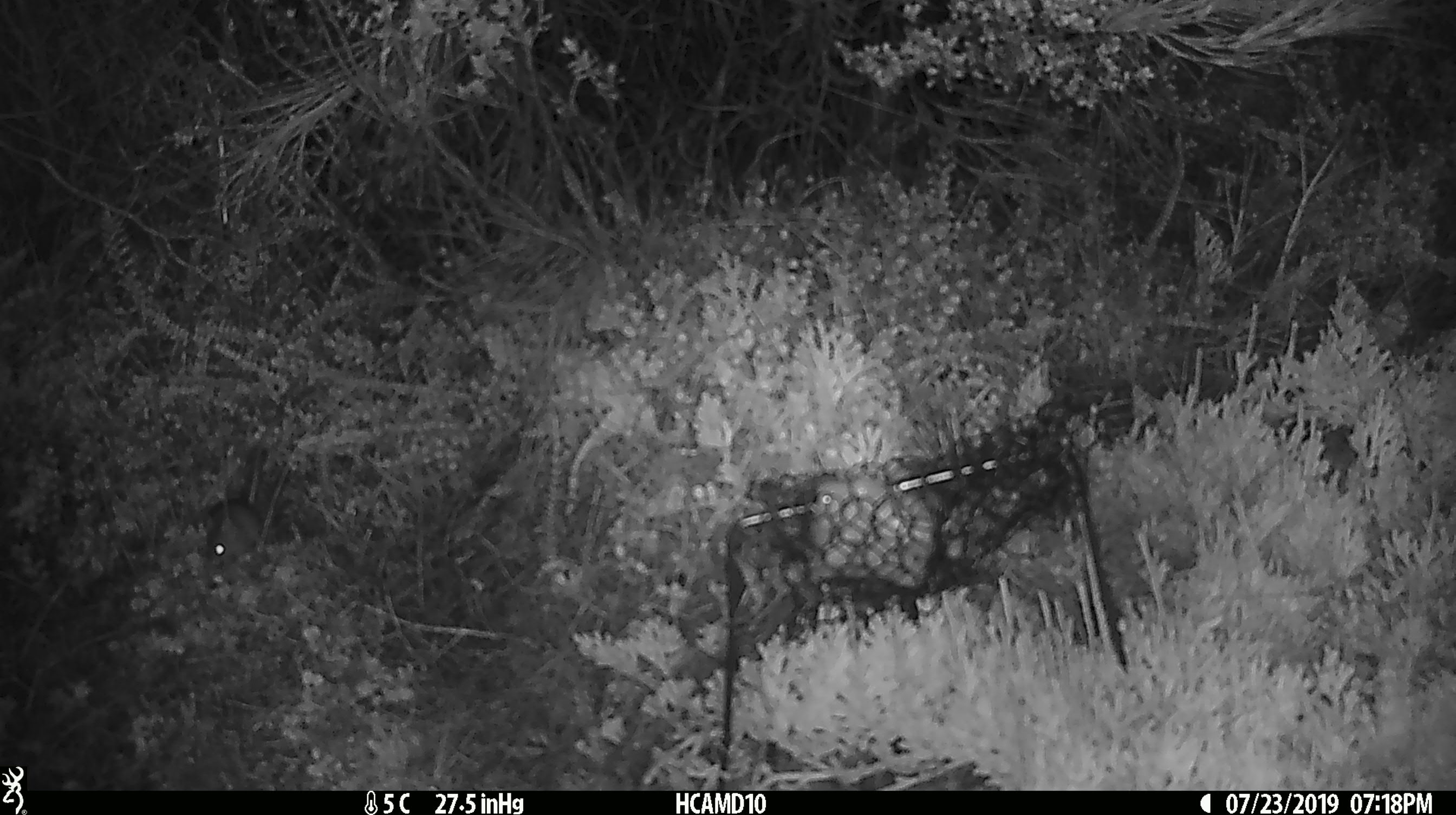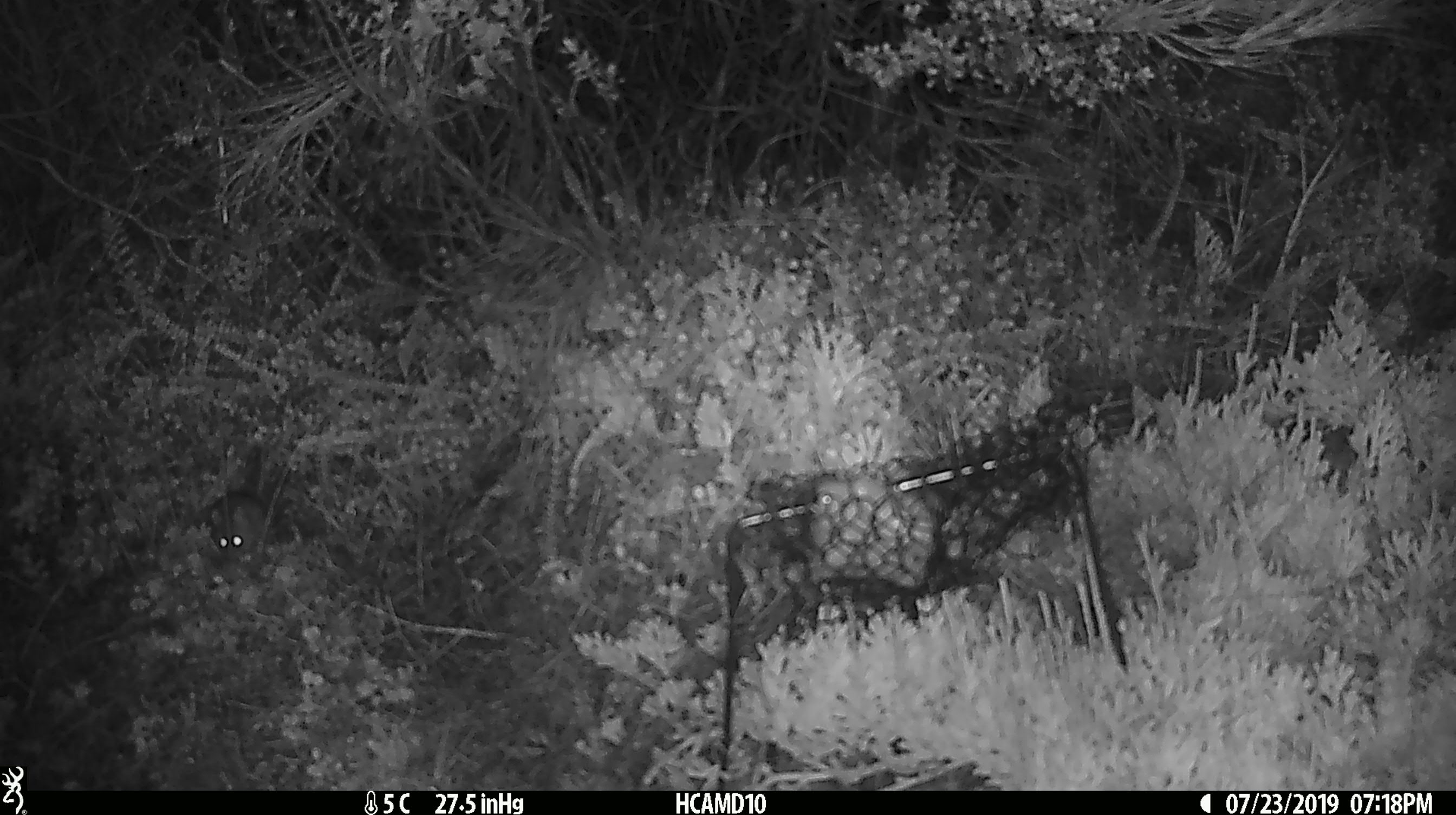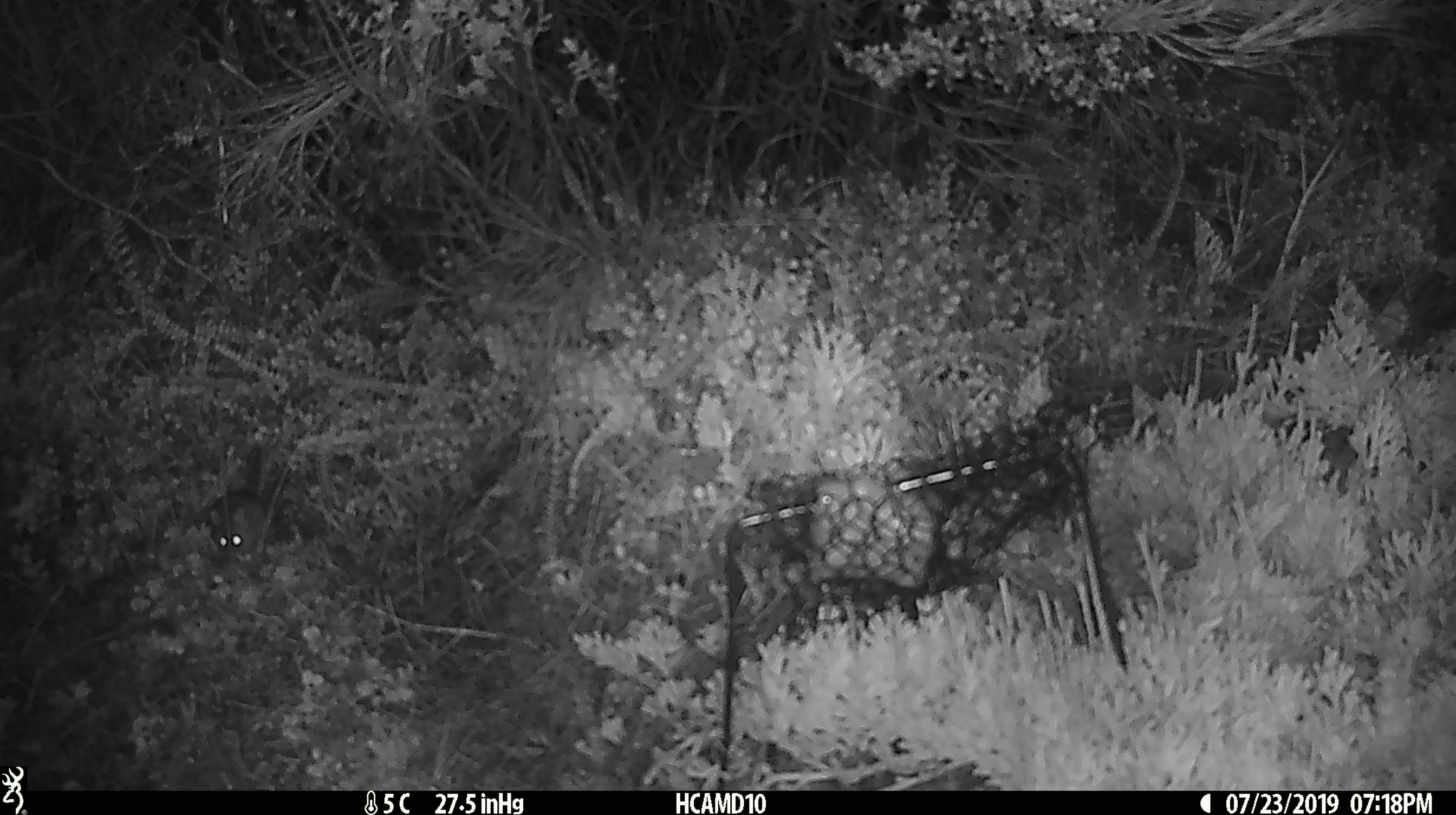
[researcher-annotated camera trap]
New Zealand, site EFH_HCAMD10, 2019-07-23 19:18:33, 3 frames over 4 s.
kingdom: Animalia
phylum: Chordata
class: Mammalia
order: Rodentia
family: Muridae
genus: Mus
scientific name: Mus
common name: mouse